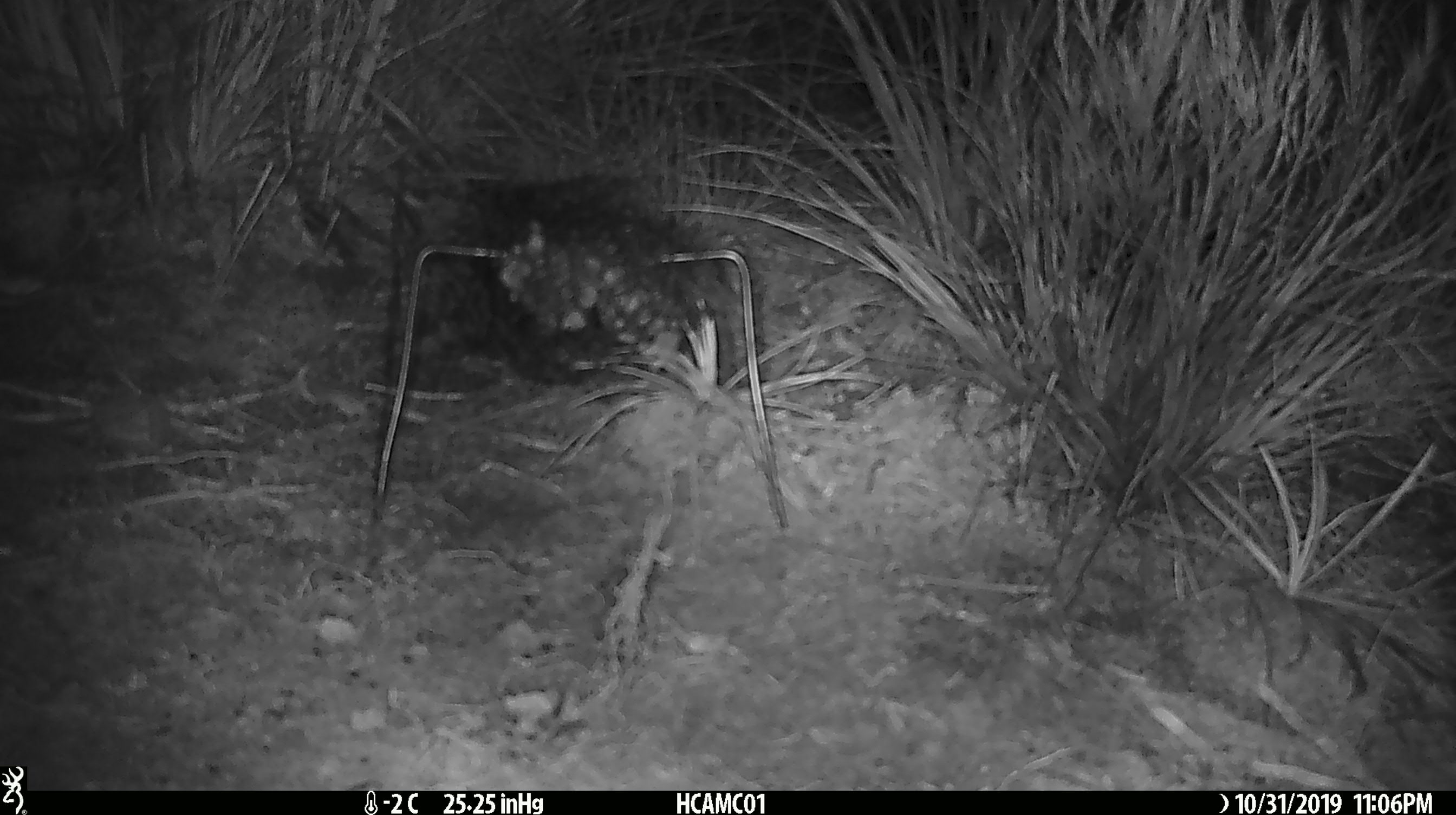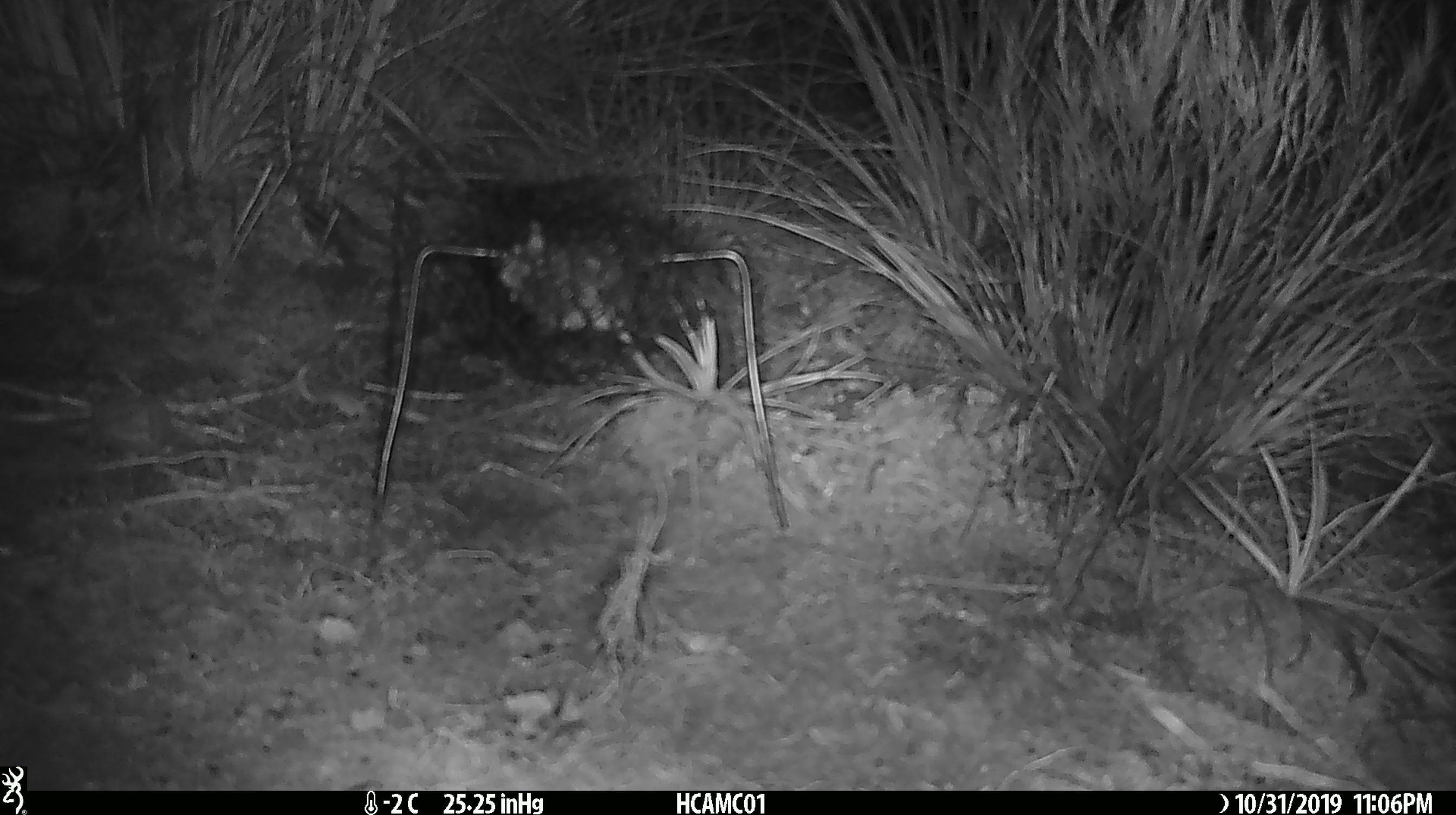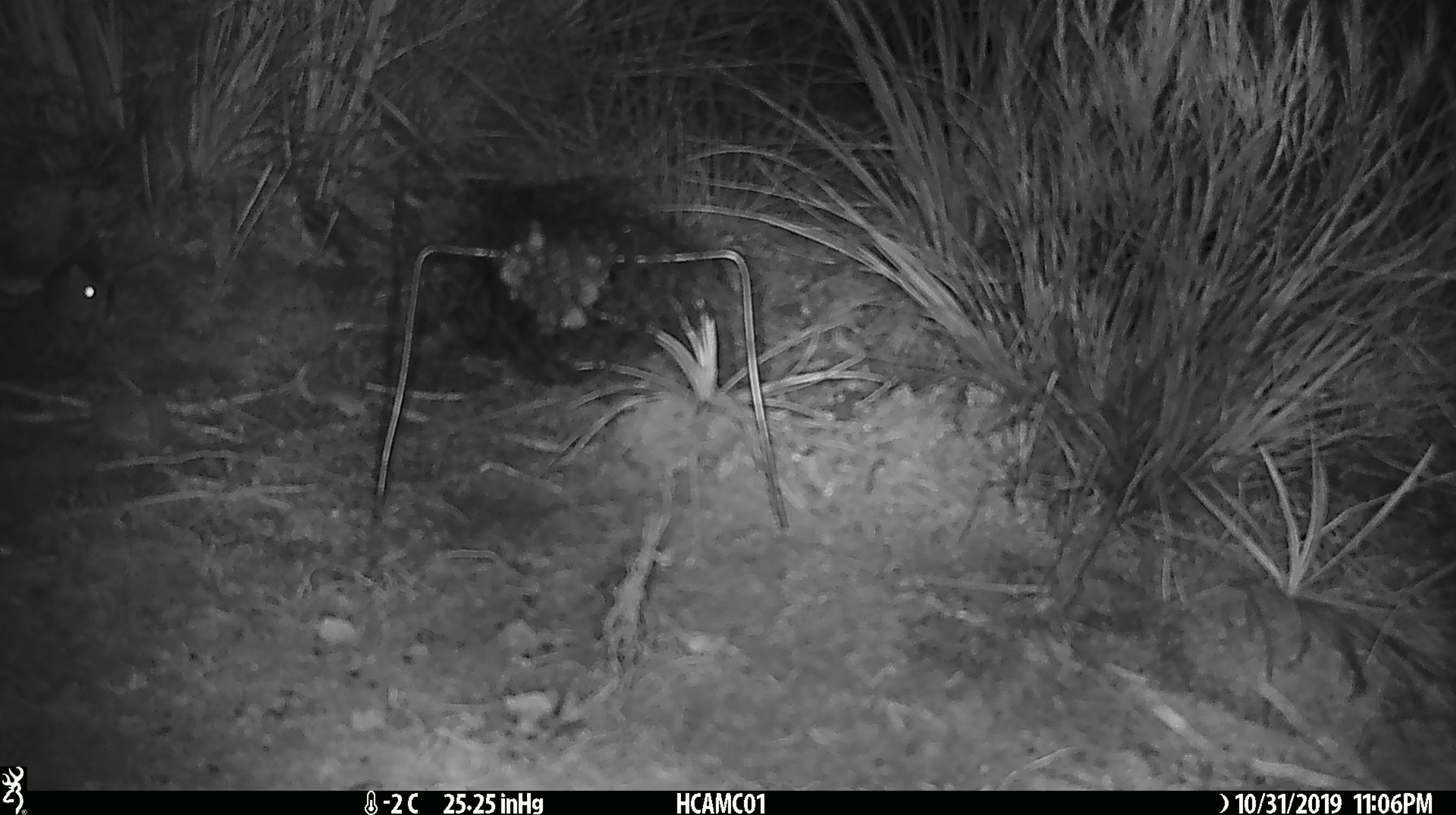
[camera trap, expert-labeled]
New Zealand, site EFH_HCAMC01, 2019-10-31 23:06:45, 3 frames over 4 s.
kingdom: Animalia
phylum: Chordata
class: Mammalia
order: Rodentia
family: Muridae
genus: Mus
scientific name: Mus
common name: mouse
Mouse (Mus).